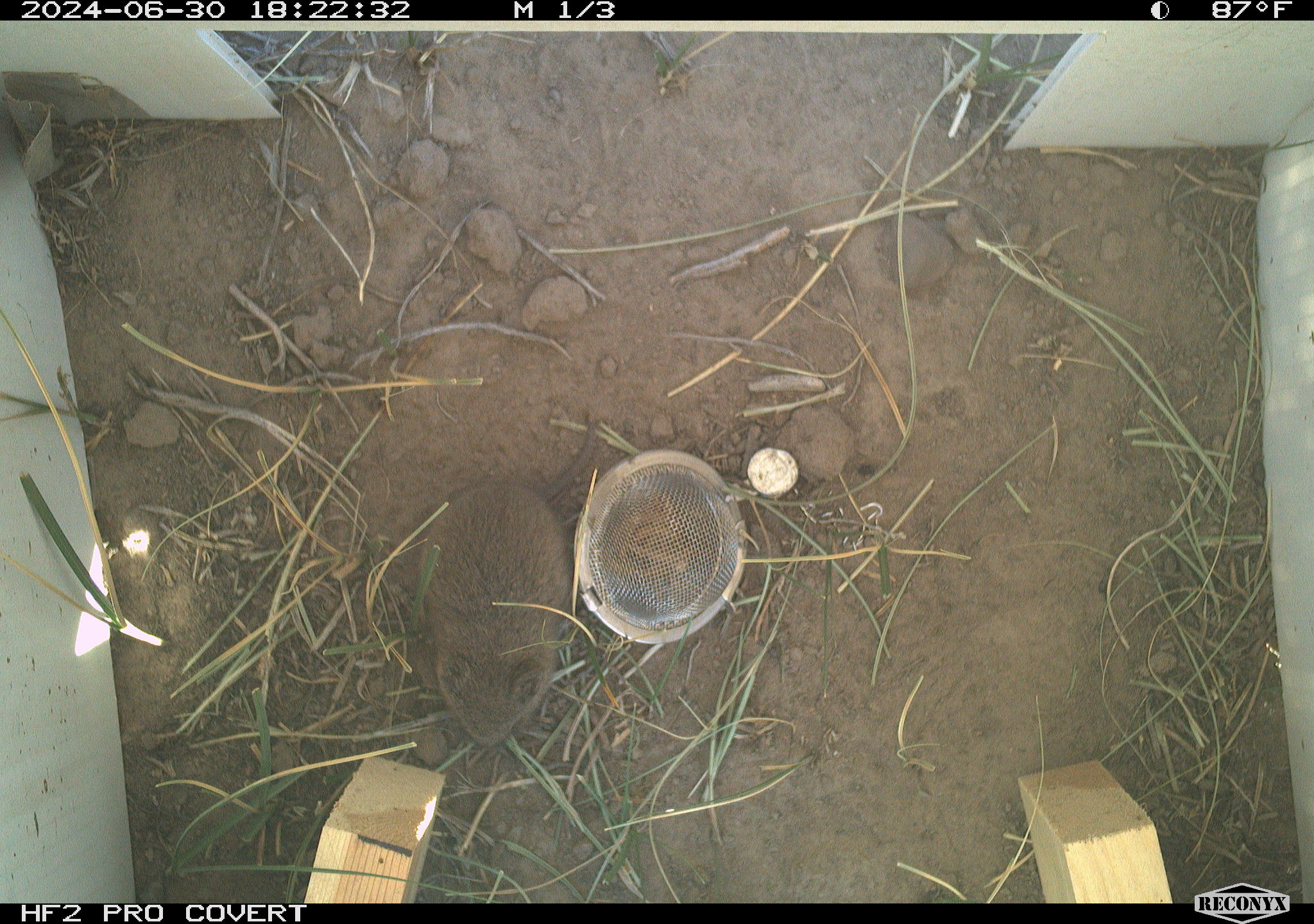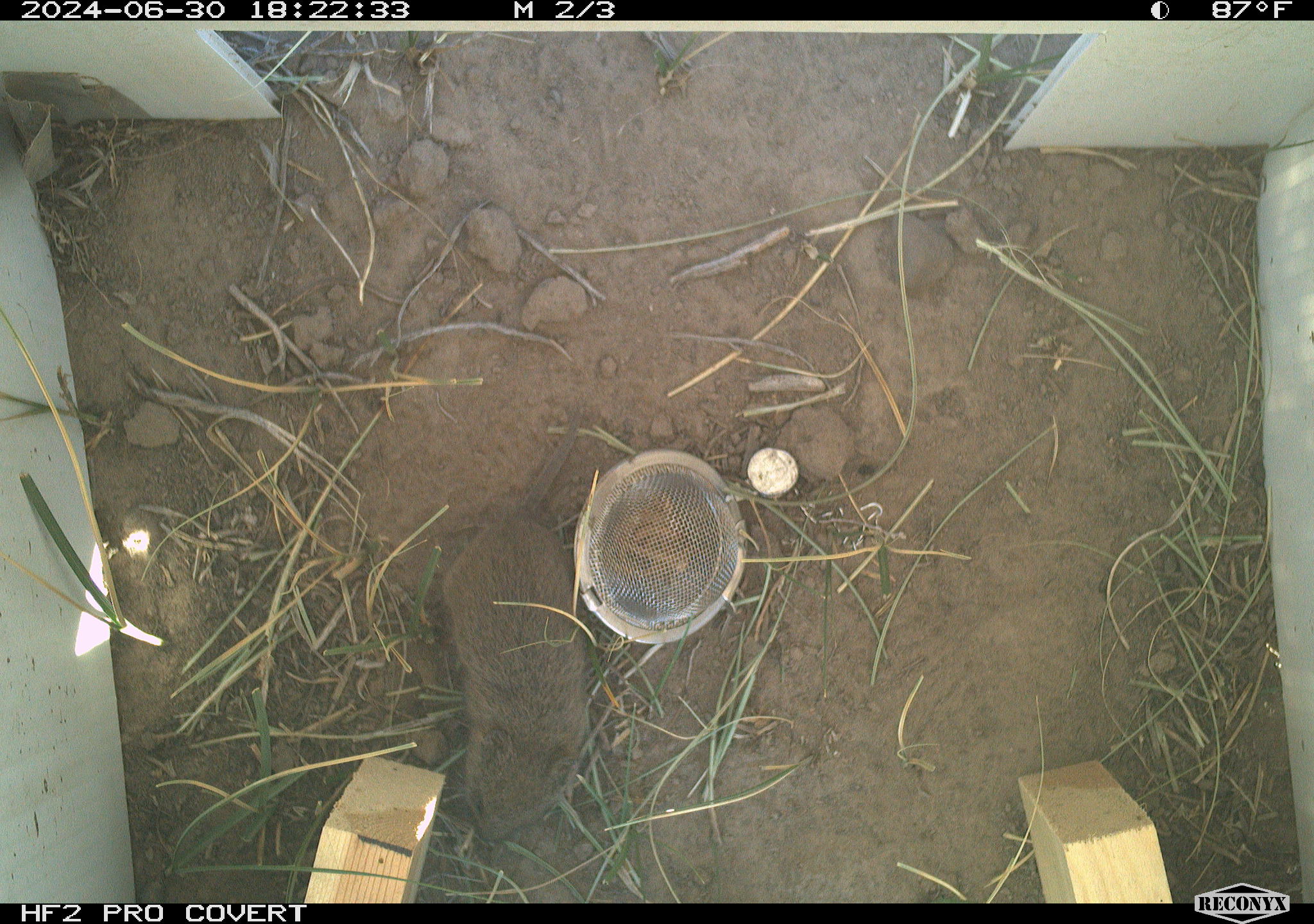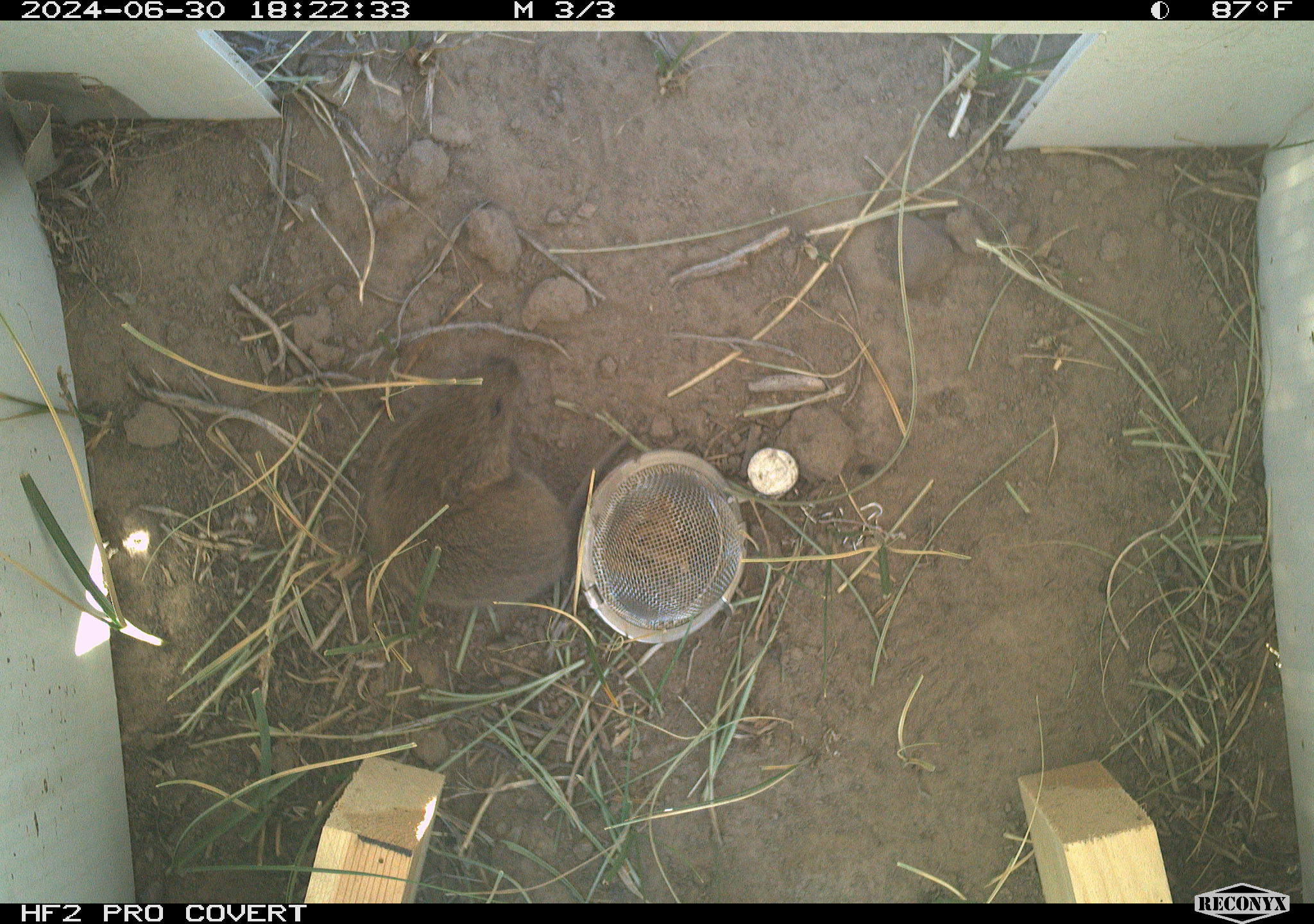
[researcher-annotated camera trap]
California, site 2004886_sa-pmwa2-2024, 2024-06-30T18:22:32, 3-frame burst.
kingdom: Animalia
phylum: Chordata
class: Mammalia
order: Rodentia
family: Cricetidae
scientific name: Arvicolinae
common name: voles, lemmings, and muskrats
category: arvicolinae subfamily